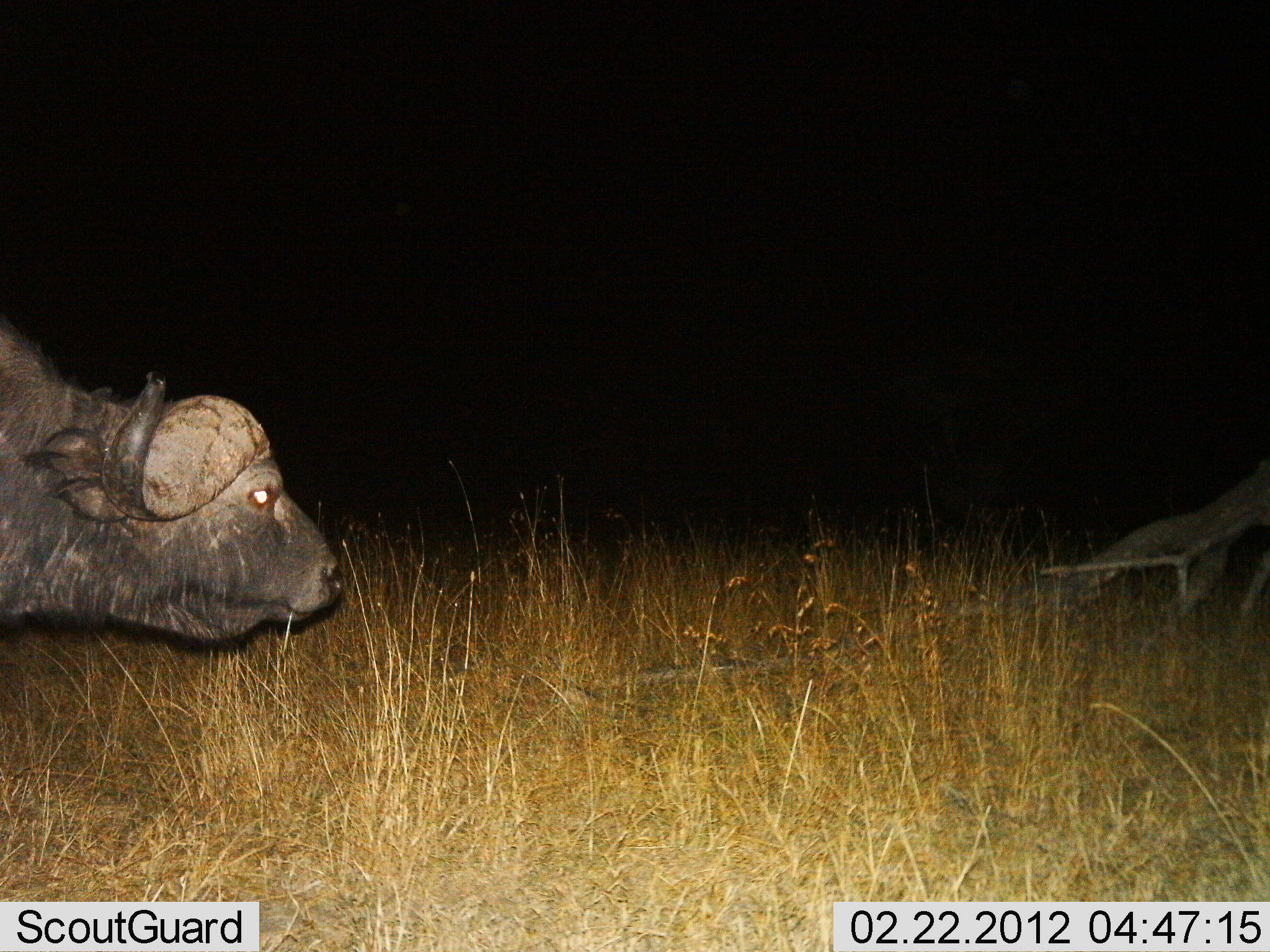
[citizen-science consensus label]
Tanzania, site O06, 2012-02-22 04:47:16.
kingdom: Animalia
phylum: Chordata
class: Mammalia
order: Artiodactyla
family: Bovidae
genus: Syncerus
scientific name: Syncerus caffer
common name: cape buffalo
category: buffalo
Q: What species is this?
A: Buffalo (cape buffalo) (Syncerus caffer).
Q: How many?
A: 1.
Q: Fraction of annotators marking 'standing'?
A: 41%.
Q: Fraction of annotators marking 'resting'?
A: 0%.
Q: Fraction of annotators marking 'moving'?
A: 59%.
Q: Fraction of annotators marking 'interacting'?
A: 0%.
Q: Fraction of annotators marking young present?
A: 0%.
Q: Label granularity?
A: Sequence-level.